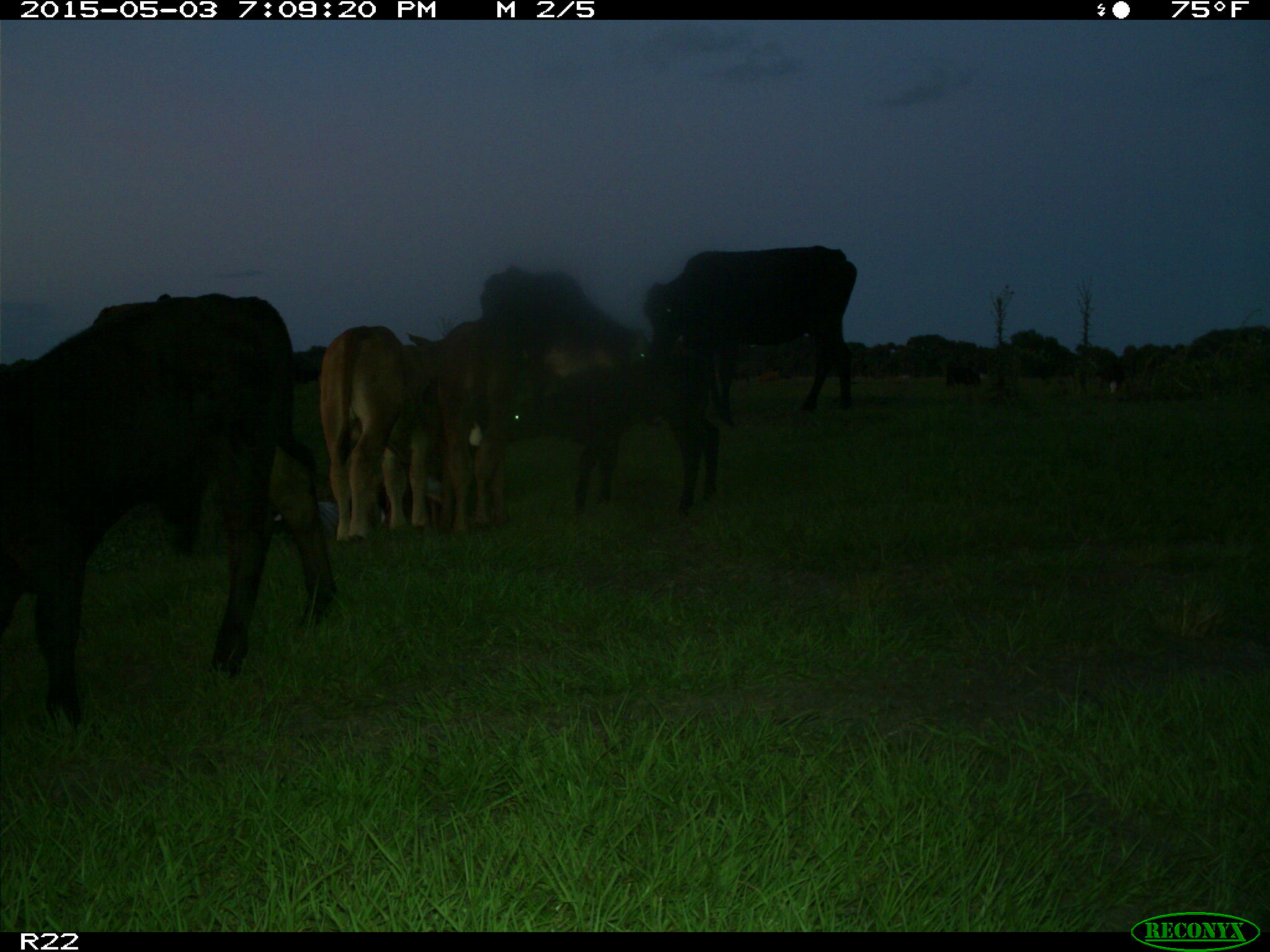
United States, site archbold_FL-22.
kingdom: Animalia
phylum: Chordata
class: Mammalia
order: Artiodactyla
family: Bovidae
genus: Bos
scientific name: Bos taurus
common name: domestic cow